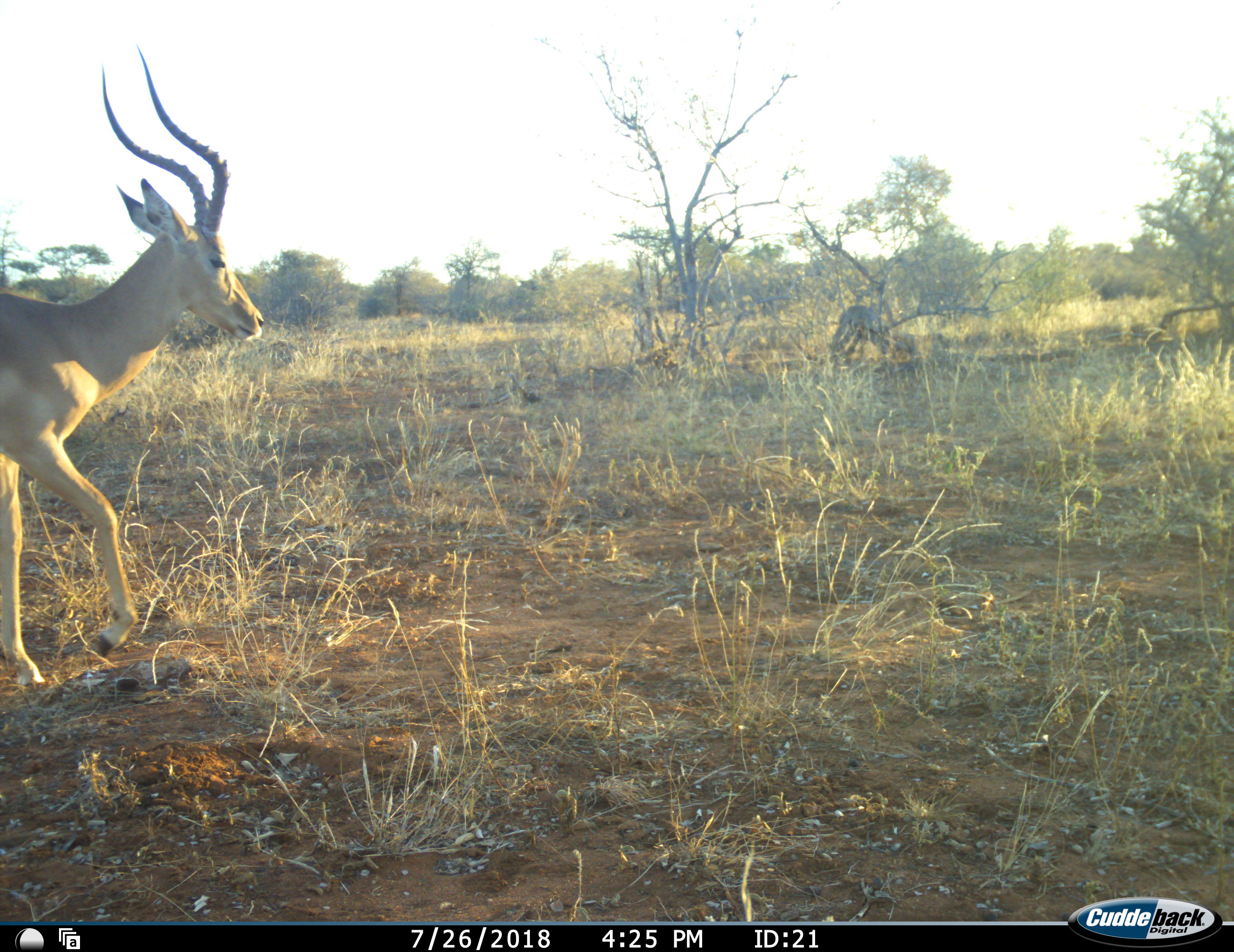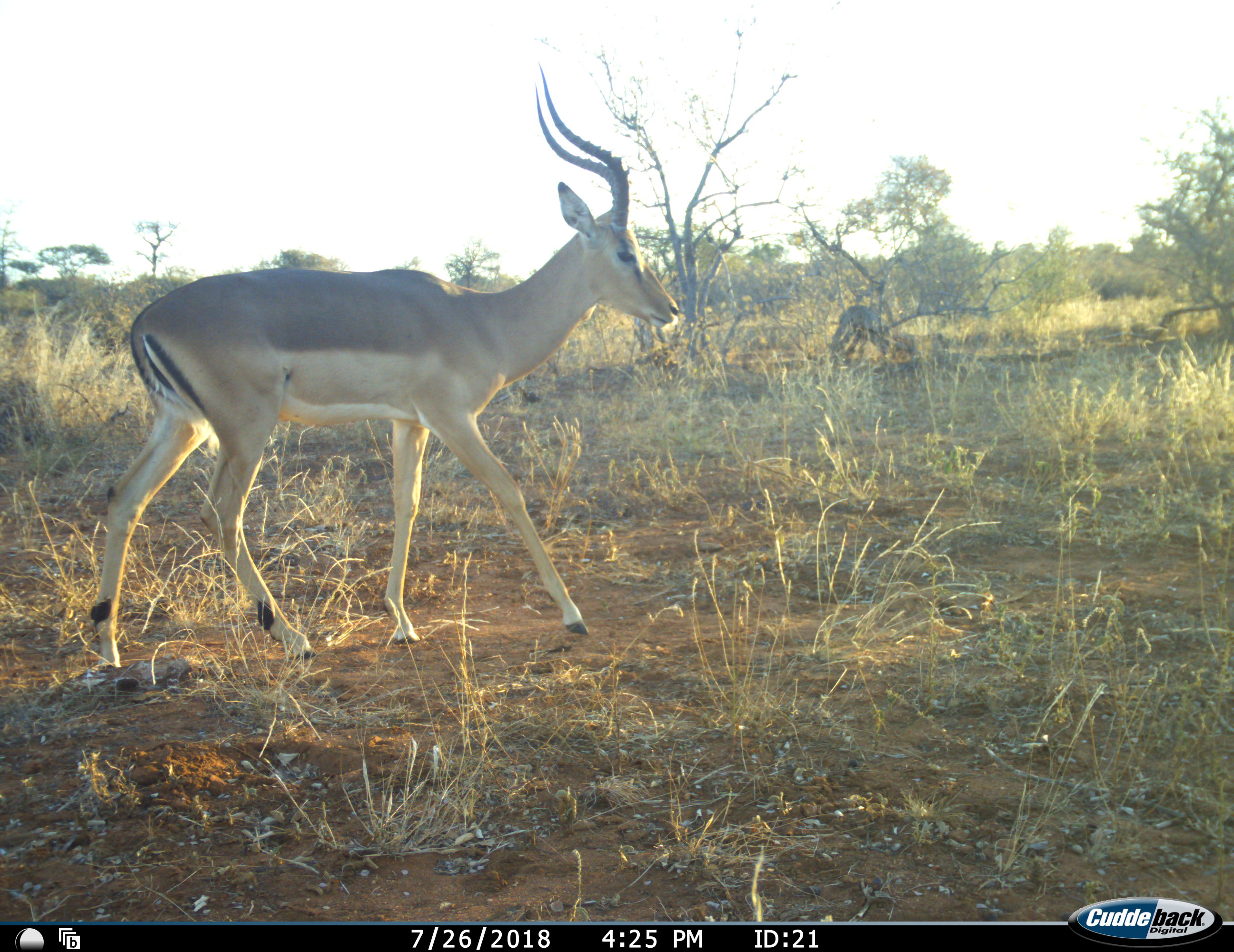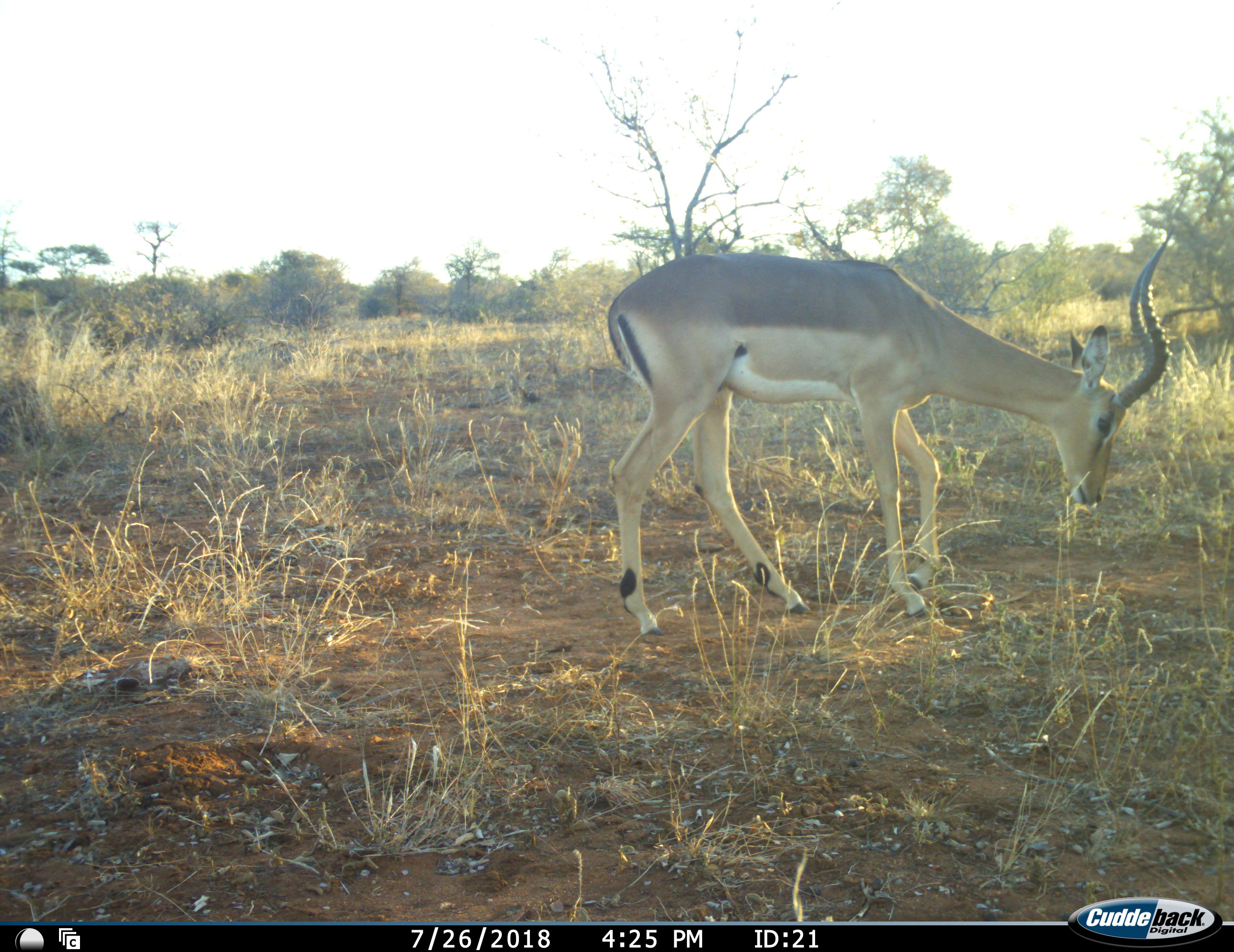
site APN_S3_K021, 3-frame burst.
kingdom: Animalia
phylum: Chordata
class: Mammalia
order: Artiodactyla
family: Bovidae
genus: Aepyceros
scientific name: Aepyceros melampus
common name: impala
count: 1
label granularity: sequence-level